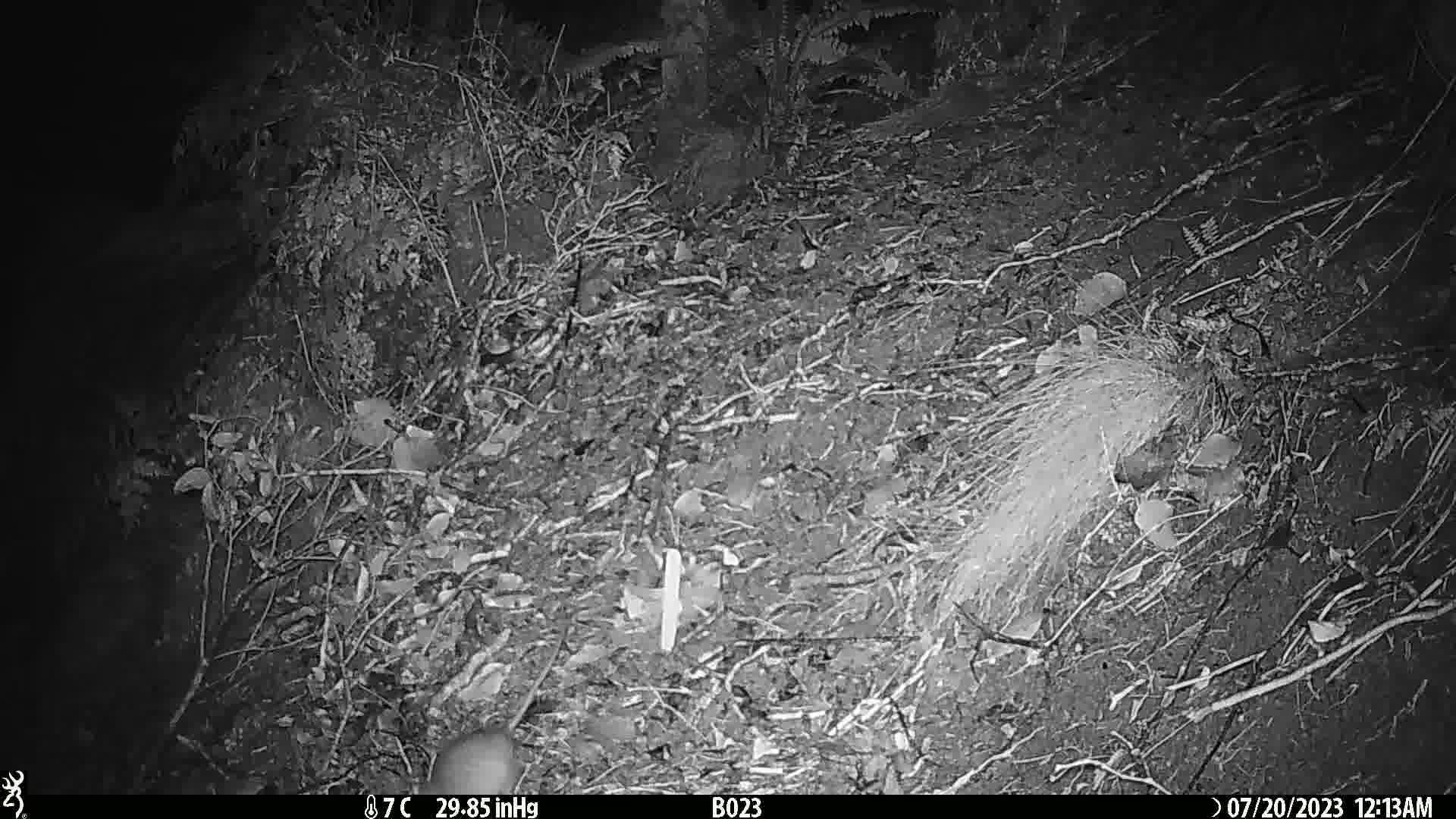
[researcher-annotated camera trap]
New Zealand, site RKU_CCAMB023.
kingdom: Animalia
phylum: Chordata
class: Mammalia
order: Rodentia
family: Muridae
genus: Rattus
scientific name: Rattus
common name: rat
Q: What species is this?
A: Rat (Rattus).